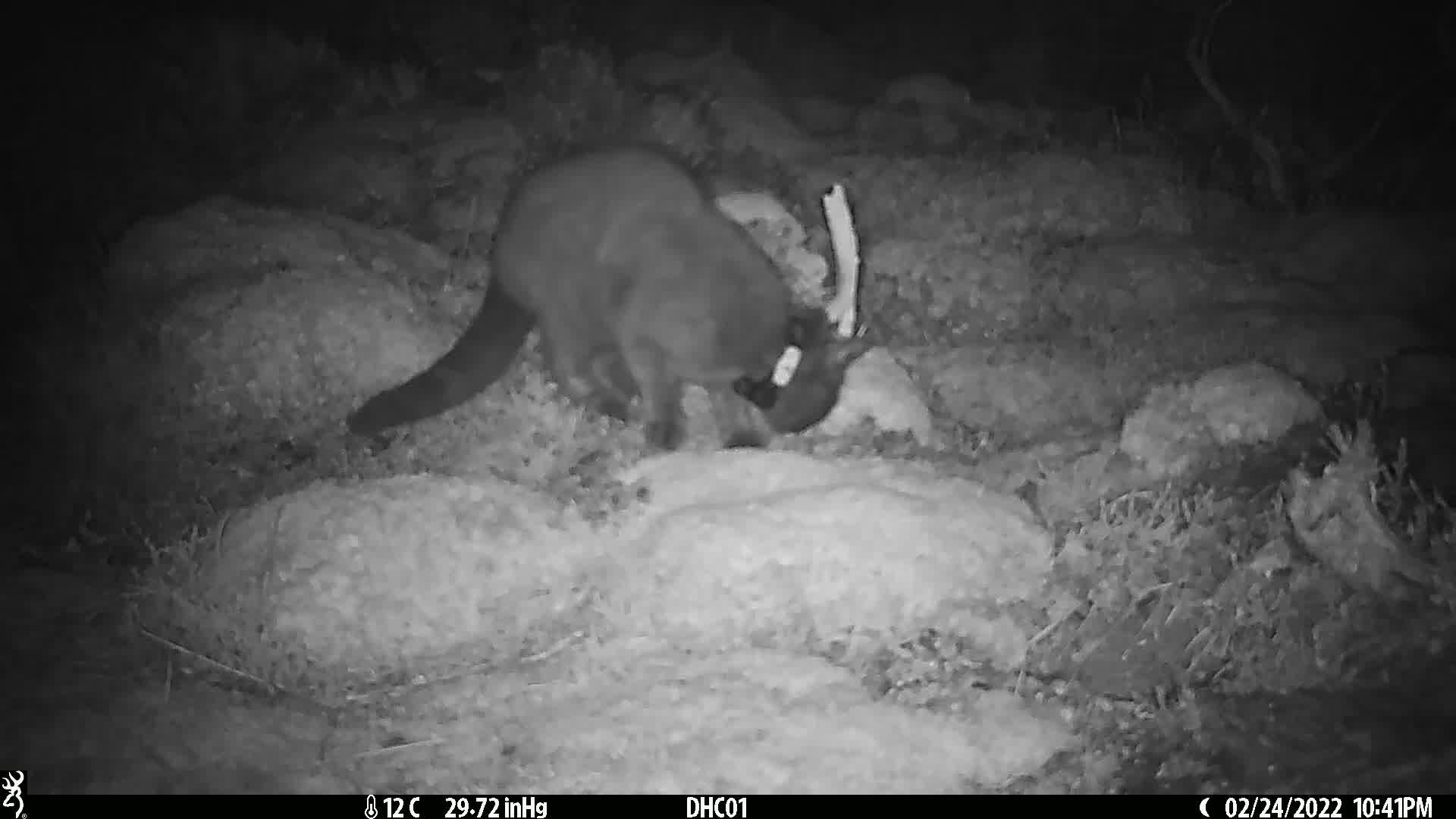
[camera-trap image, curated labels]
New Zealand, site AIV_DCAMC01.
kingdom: Animalia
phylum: Chordata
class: Mammalia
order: Carnivora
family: Felidae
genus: Felis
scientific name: Felis catus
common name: domestic cat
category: cat